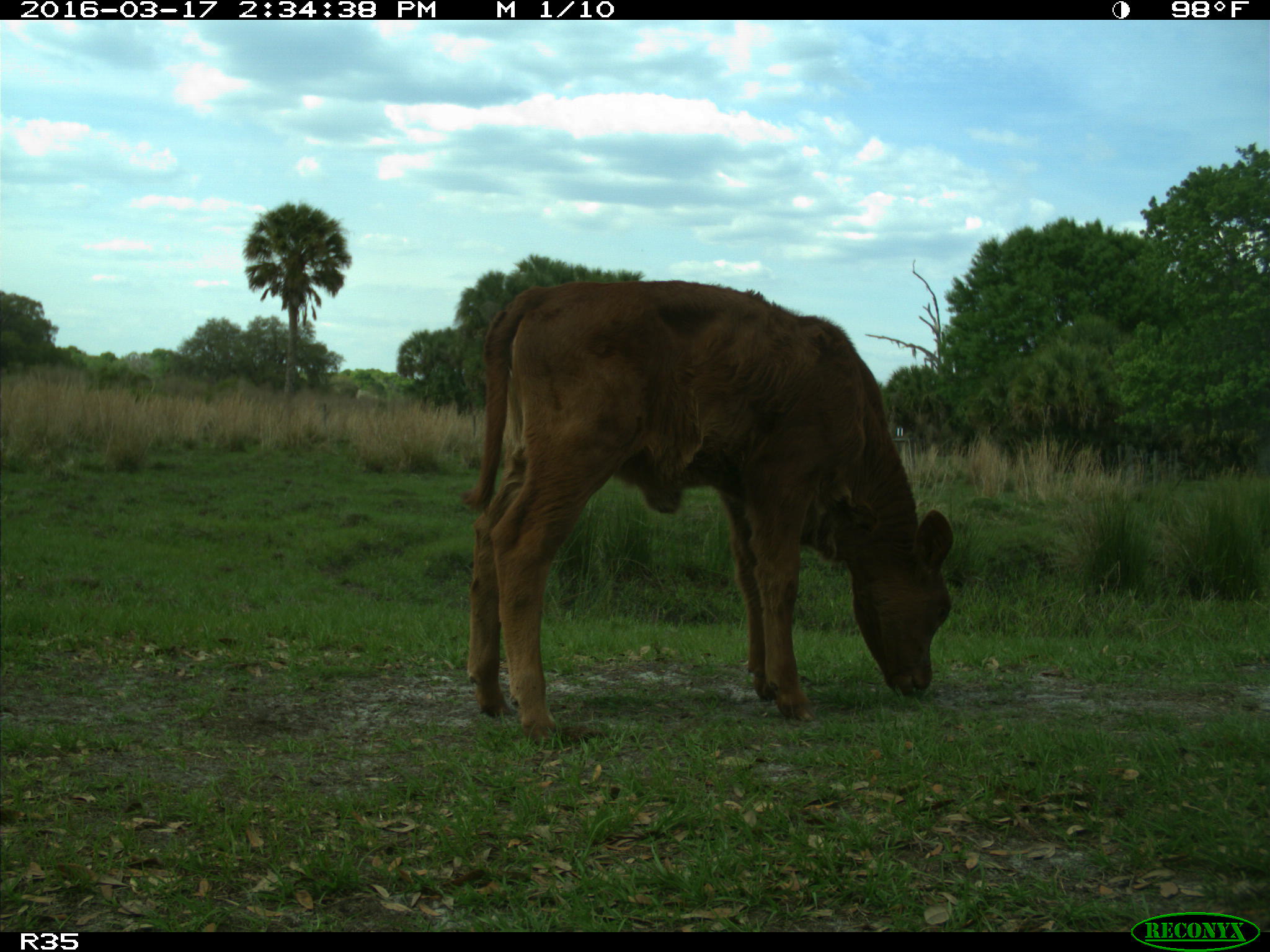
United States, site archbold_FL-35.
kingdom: Animalia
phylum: Chordata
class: Mammalia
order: Artiodactyla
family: Bovidae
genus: Bos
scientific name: Bos taurus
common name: domestic cow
Bos taurus (domestic cow).